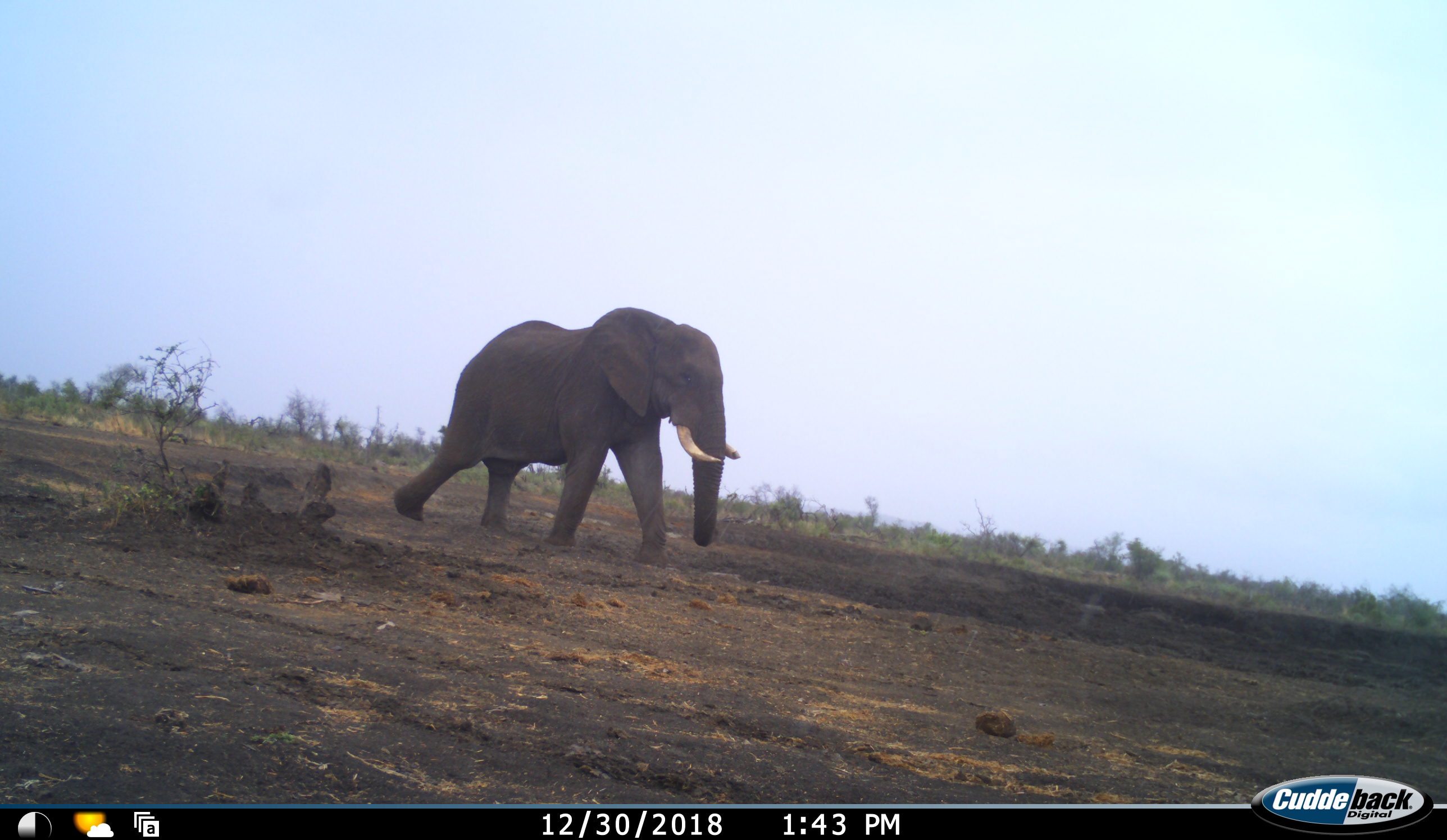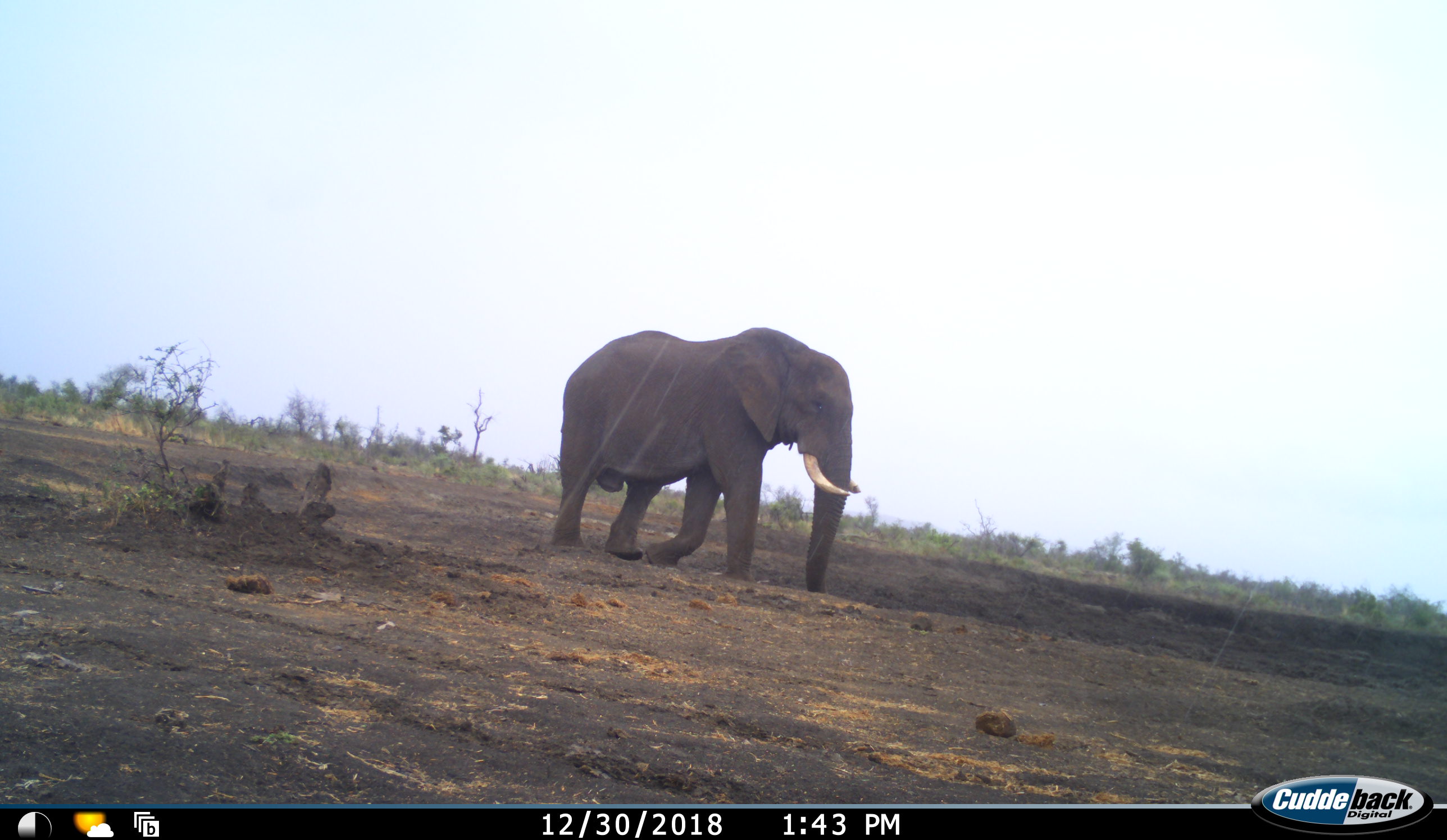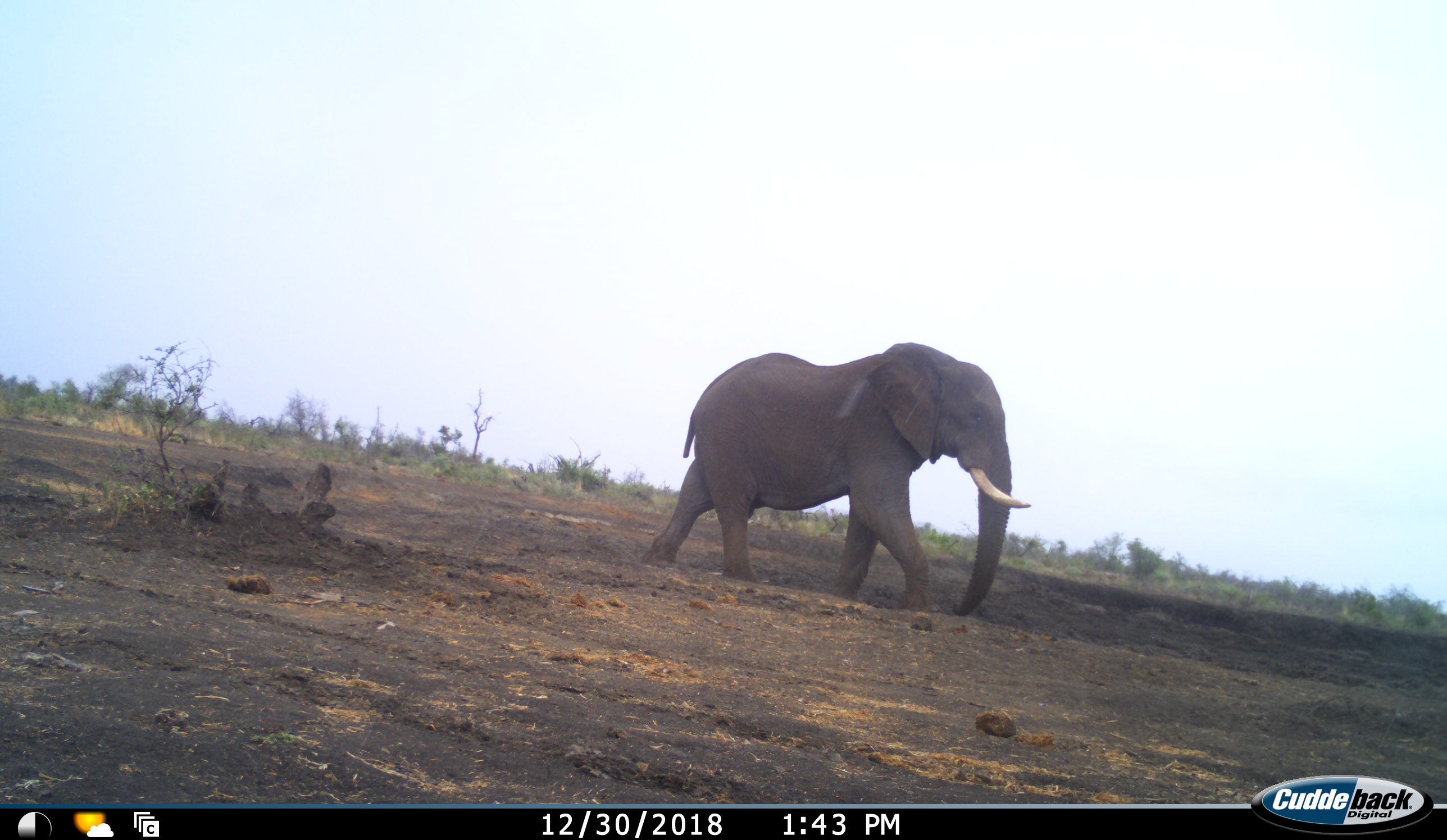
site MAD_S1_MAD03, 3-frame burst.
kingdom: Animalia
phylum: Chordata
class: Mammalia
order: Proboscidea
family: Elephantidae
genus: Loxodonta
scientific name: Loxodonta africana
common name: african bush elephant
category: elephant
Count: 1.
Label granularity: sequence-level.